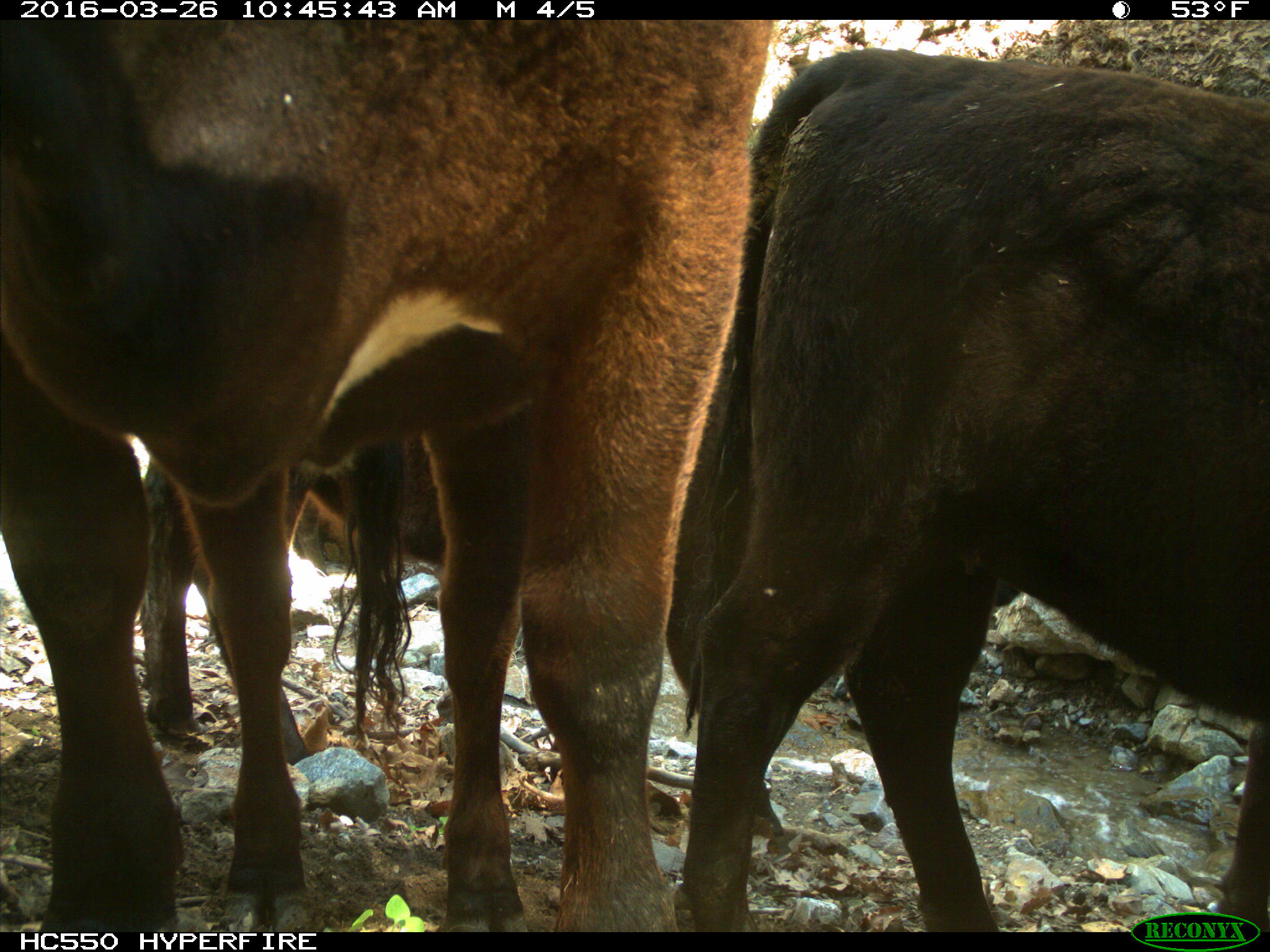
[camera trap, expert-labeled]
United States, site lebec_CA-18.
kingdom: Animalia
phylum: Chordata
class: Mammalia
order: Artiodactyla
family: Bovidae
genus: Bos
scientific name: Bos taurus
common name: domestic cow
Bos taurus (domestic cow).